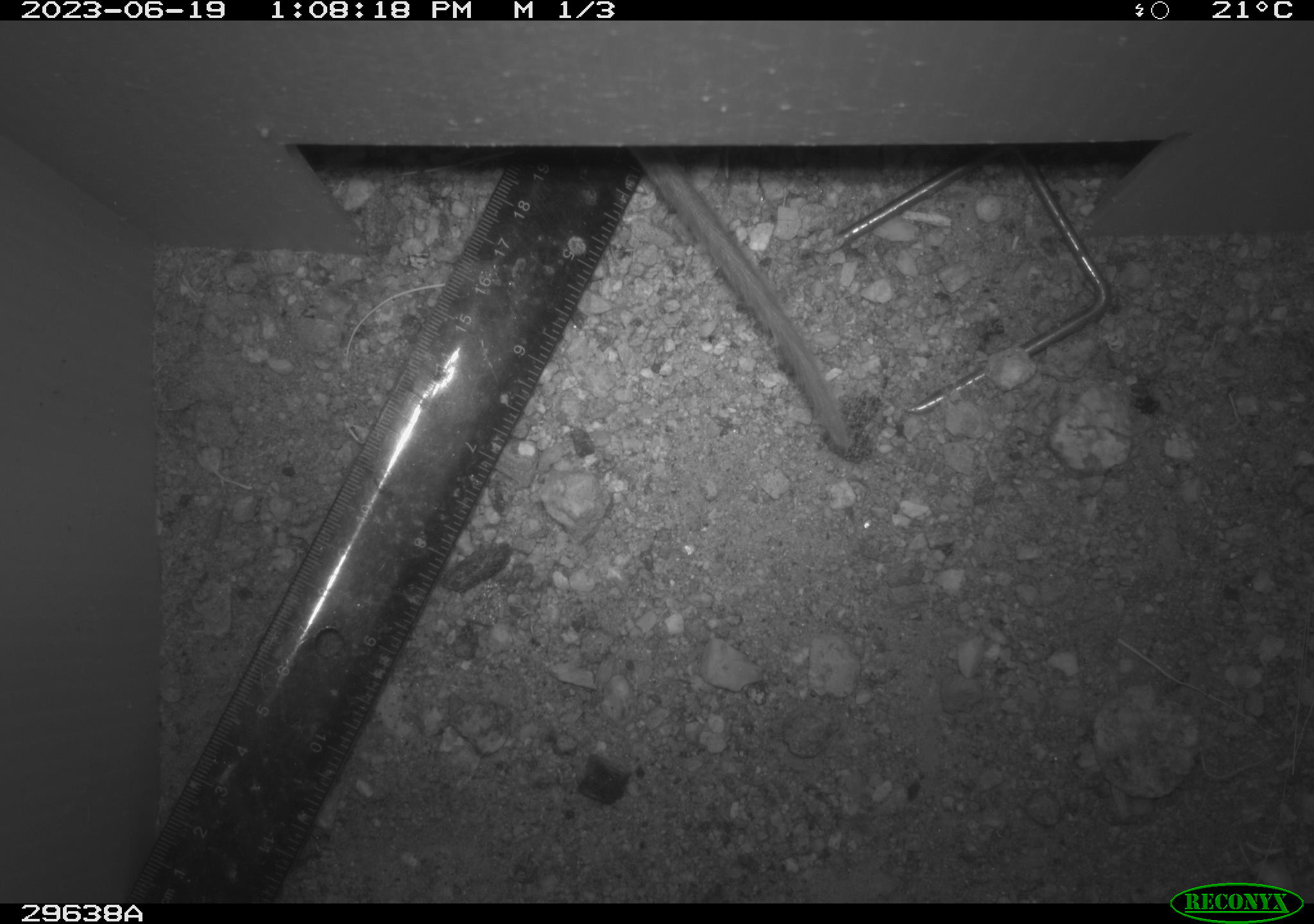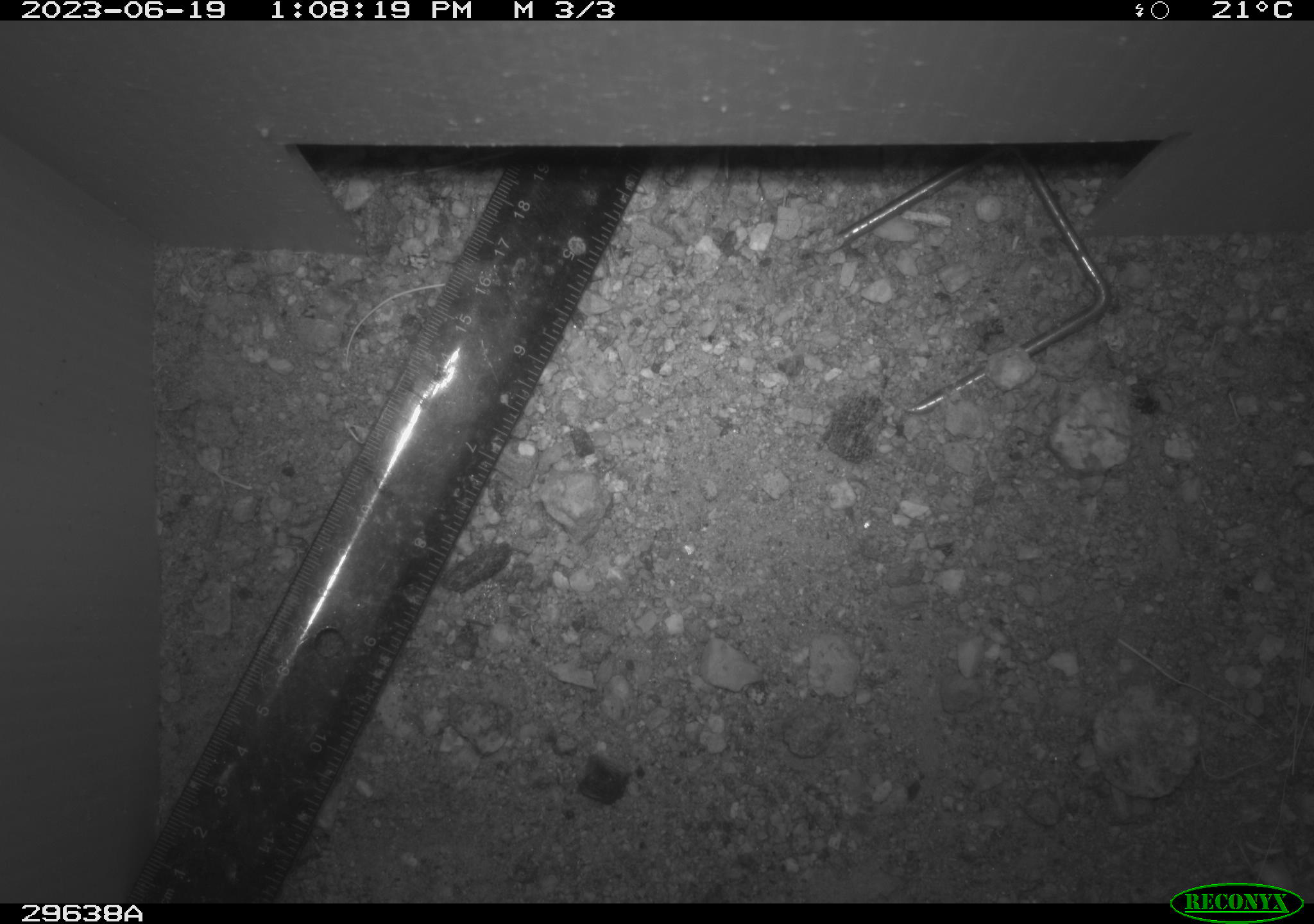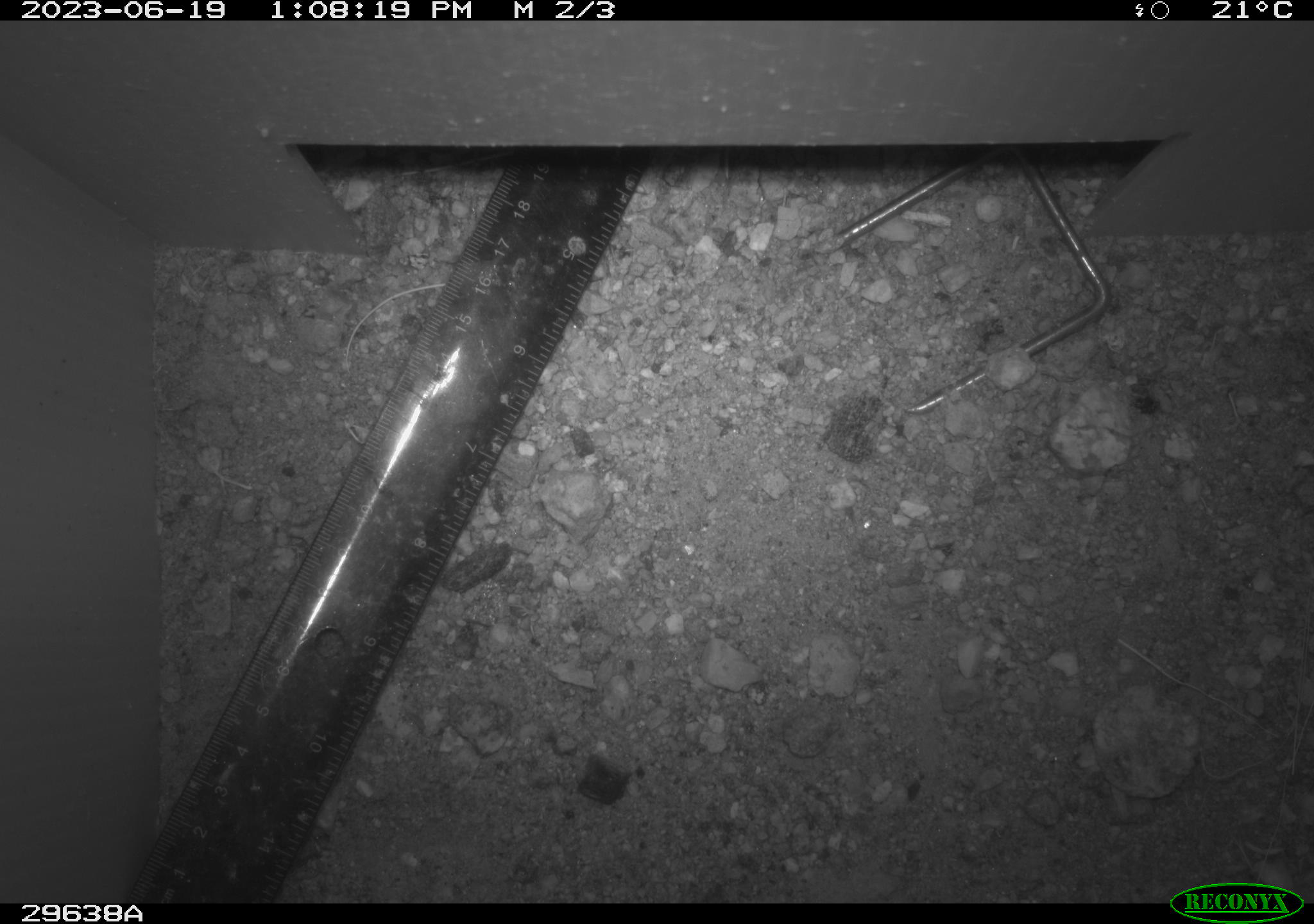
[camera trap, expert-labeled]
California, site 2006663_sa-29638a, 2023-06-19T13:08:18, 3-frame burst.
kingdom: Animalia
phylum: Chordata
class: Mammalia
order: Rodentia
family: Cricetidae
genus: Neotoma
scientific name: Neotoma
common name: pack rat or woodrat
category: neotoma species